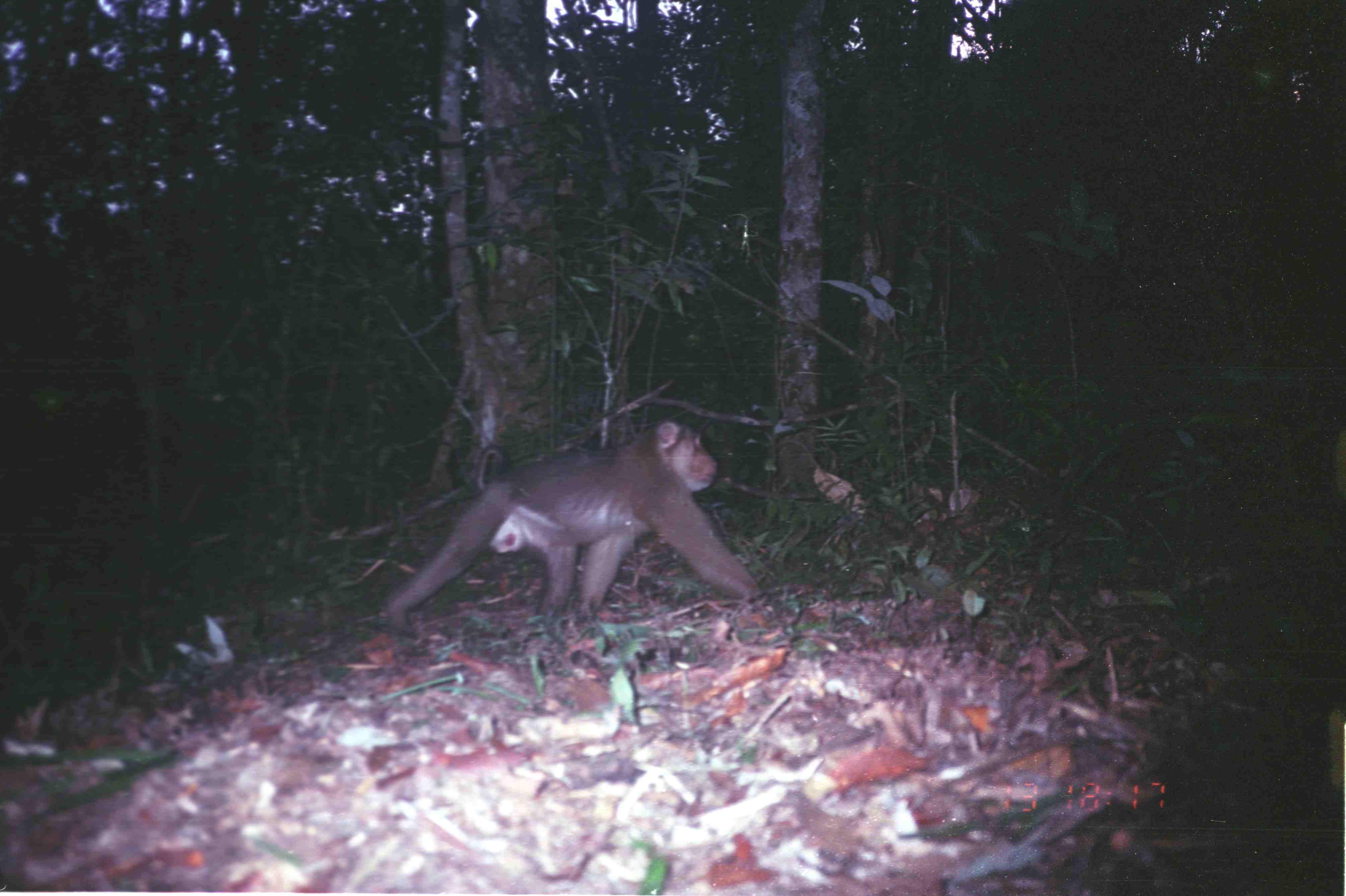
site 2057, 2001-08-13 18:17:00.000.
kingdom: Animalia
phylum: Chordata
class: Mammalia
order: Primates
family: Cercopithecidae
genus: Macaca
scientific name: Macaca nemestrina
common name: southern pig-tailed macaque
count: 1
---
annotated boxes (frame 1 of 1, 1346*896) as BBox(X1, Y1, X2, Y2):
macaca nemestrina: BBox(382, 420, 762, 630)